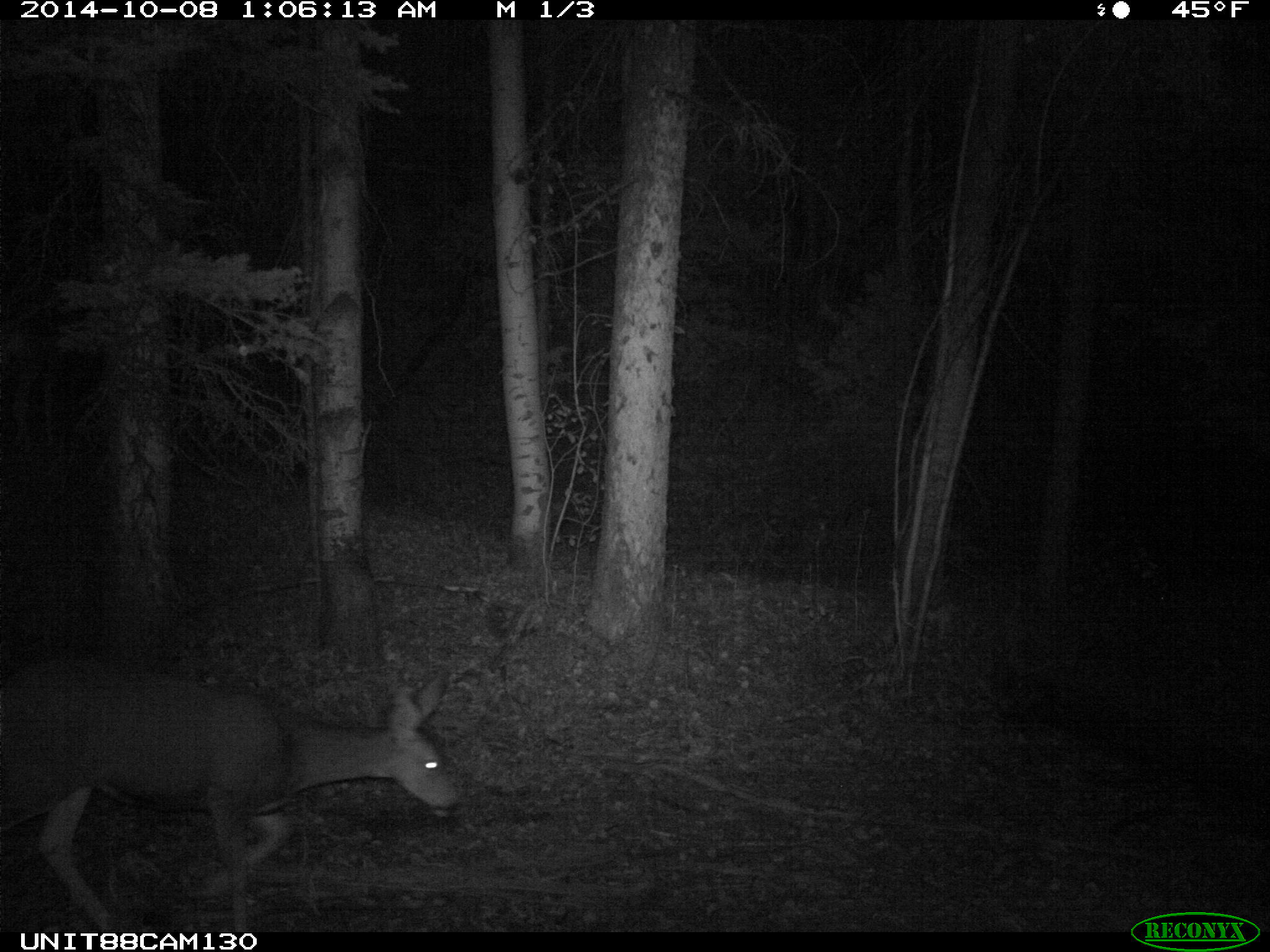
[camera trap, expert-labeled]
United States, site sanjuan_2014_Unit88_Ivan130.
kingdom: Animalia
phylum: Chordata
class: Mammalia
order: Artiodactyla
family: Cervidae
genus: Odocoileus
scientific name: Odocoileus hemionus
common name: mule deer